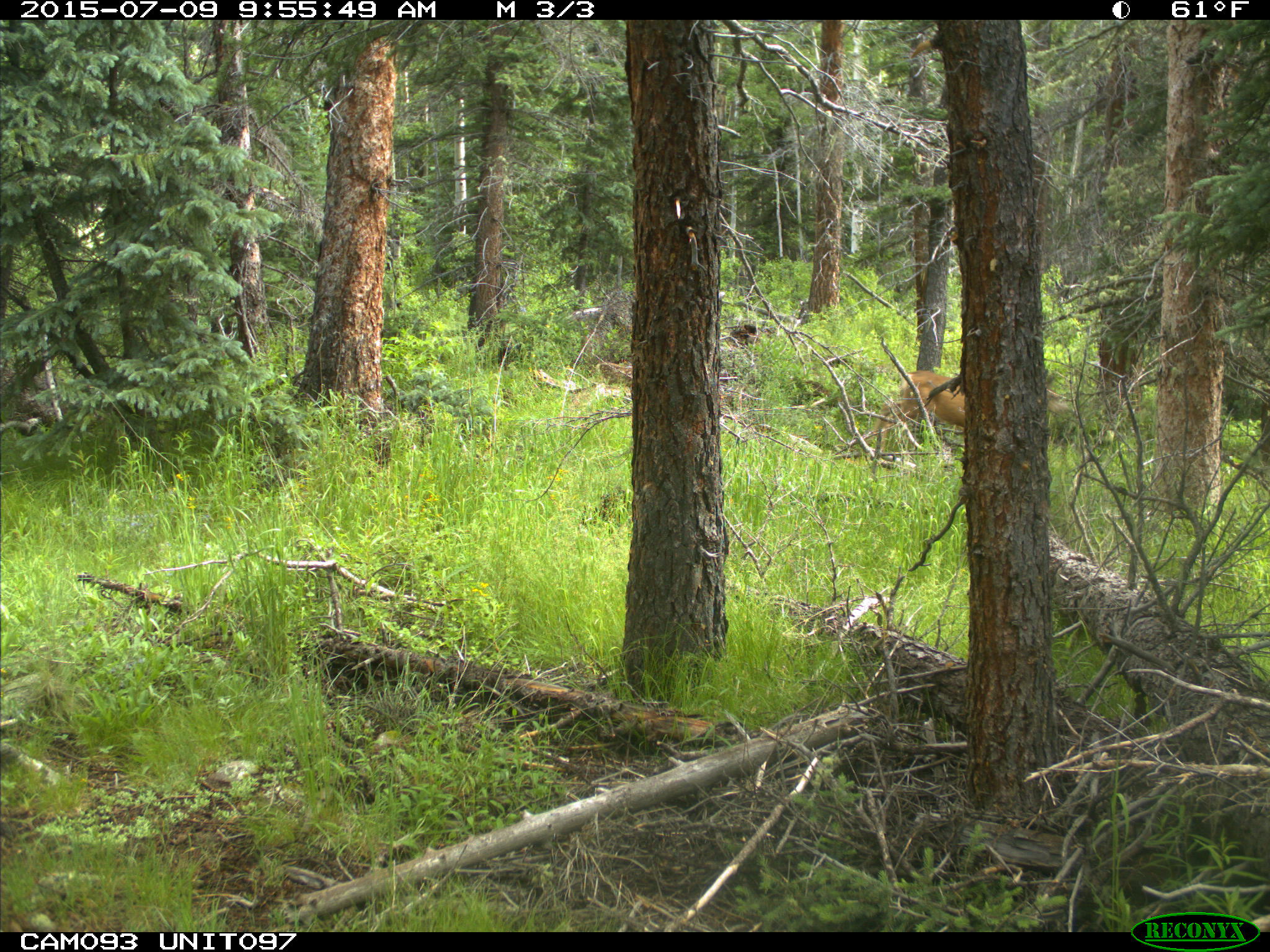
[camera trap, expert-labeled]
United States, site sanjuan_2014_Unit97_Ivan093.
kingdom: Animalia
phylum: Chordata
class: Mammalia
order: Artiodactyla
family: Cervidae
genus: Odocoileus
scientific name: Odocoileus hemionus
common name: mule deer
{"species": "Odocoileus hemionus (mule deer)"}